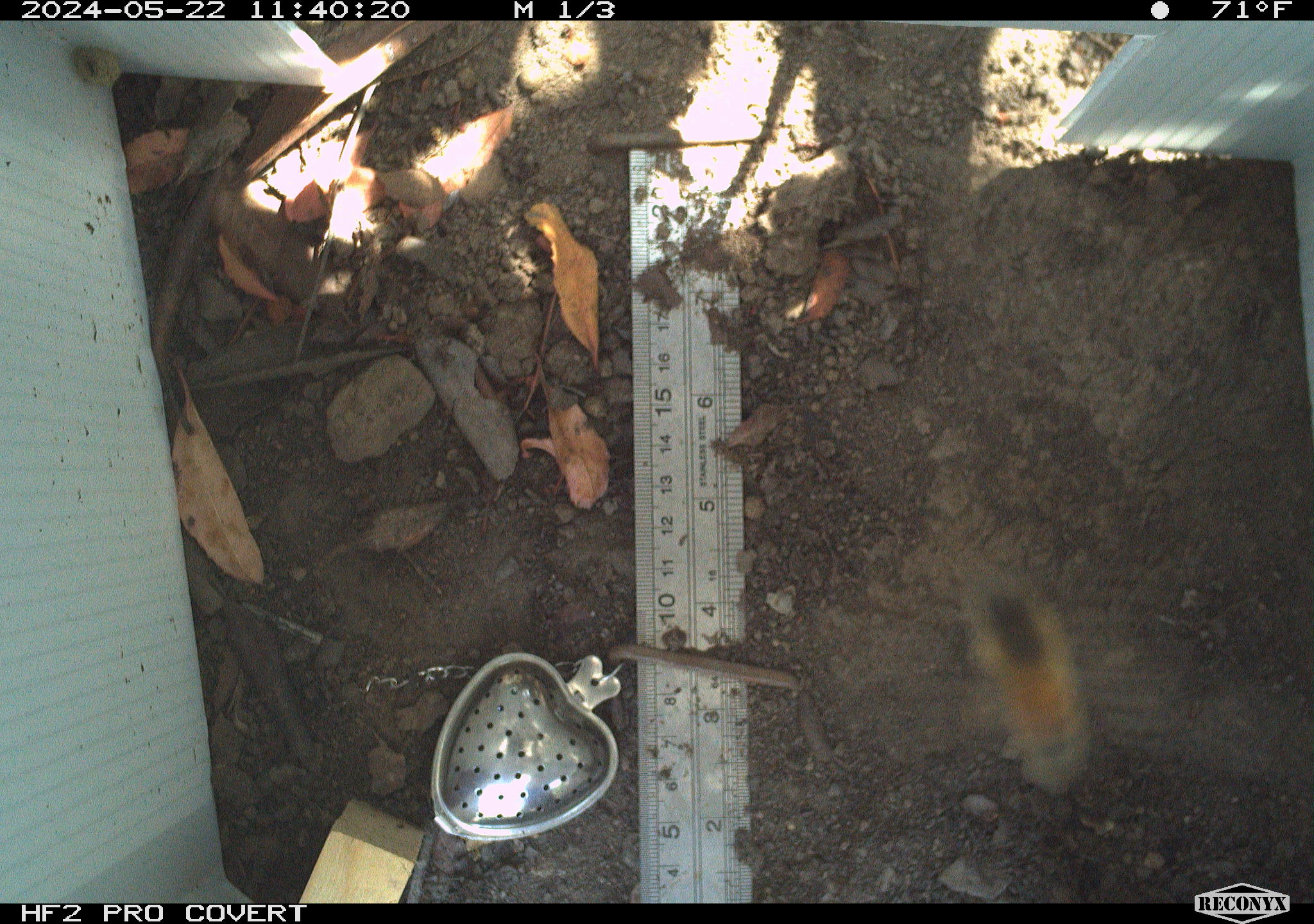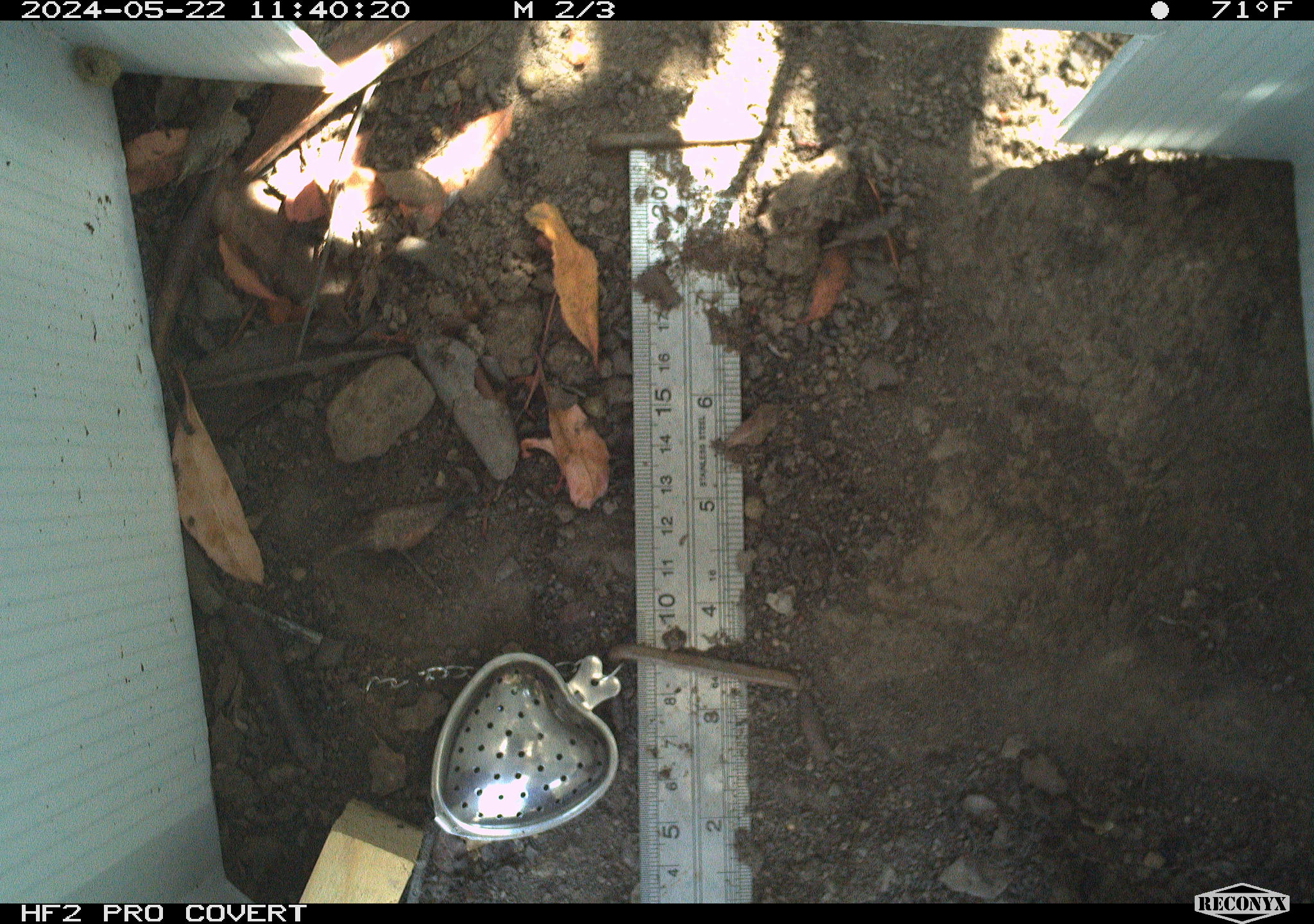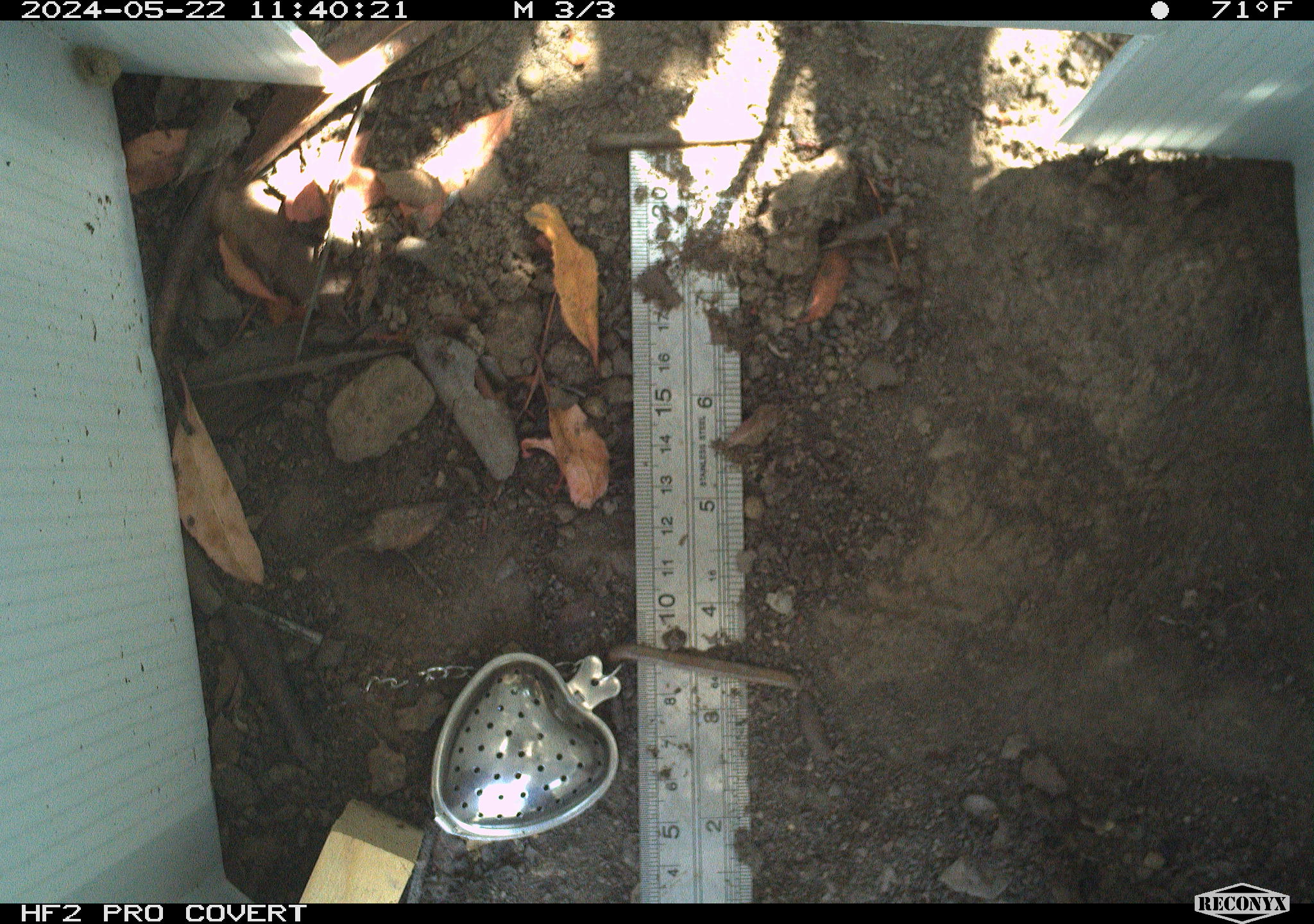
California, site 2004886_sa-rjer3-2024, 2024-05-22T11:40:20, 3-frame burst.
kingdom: Animalia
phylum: Arthropoda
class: Insecta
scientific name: Insecta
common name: insect